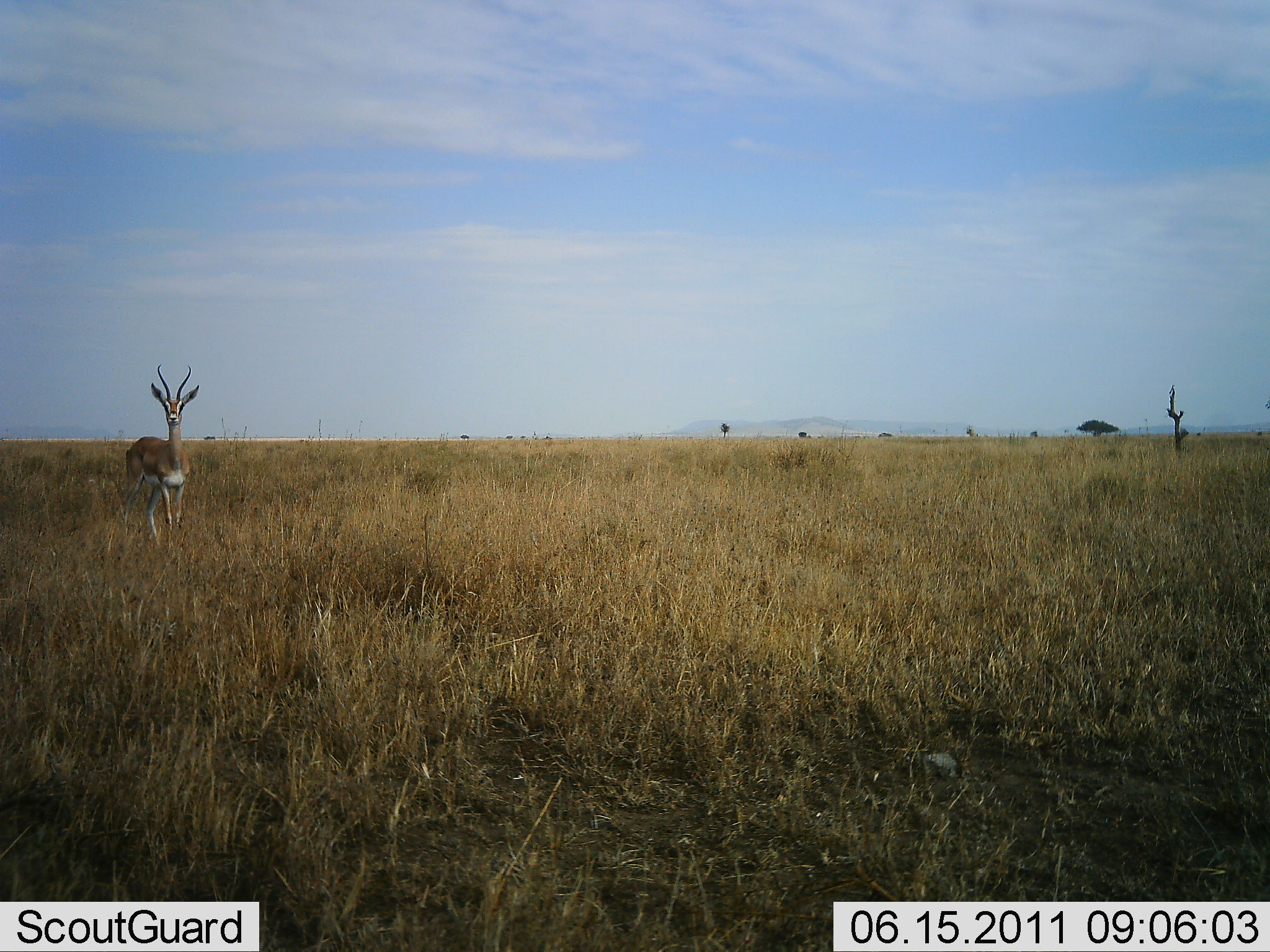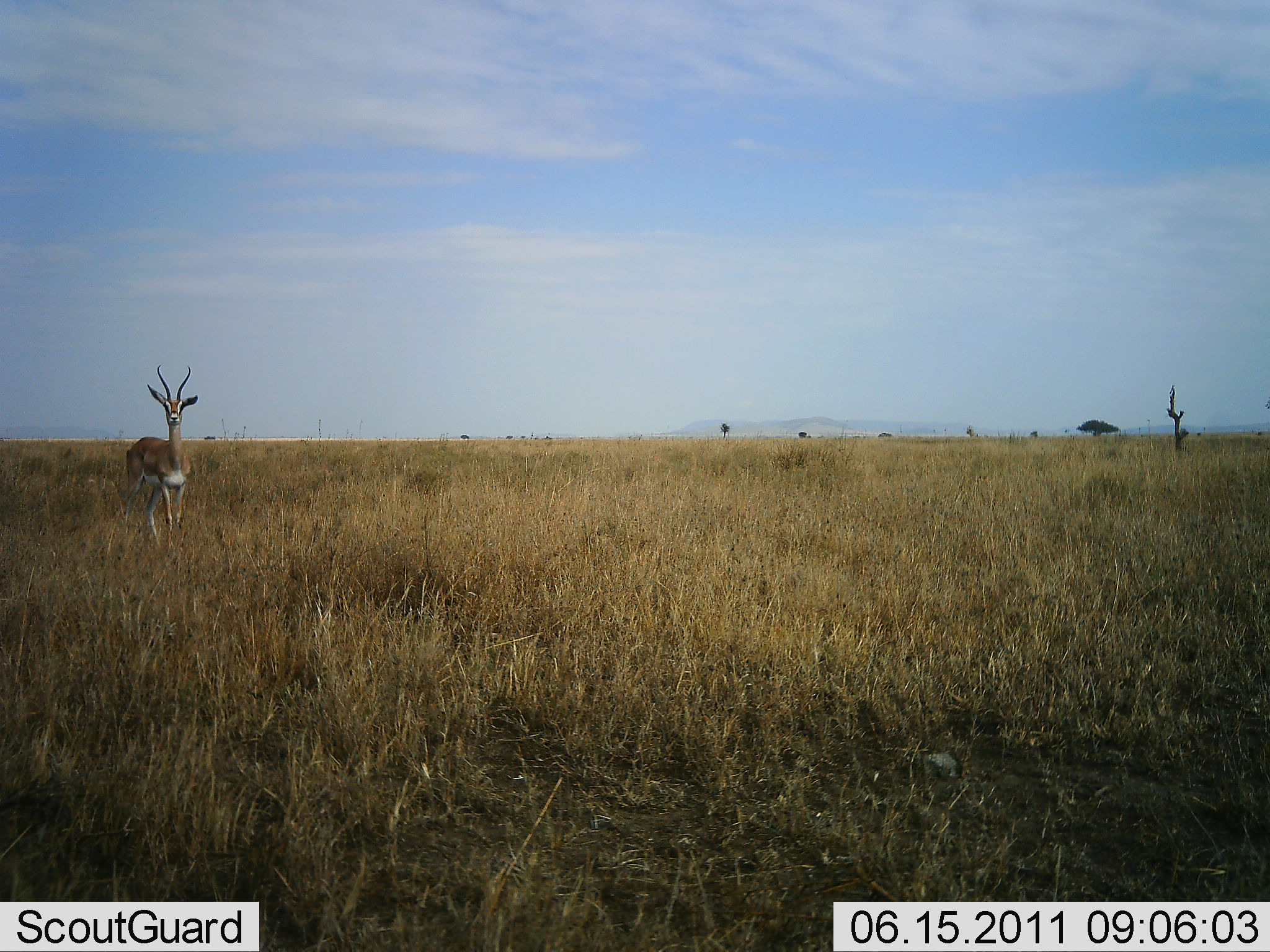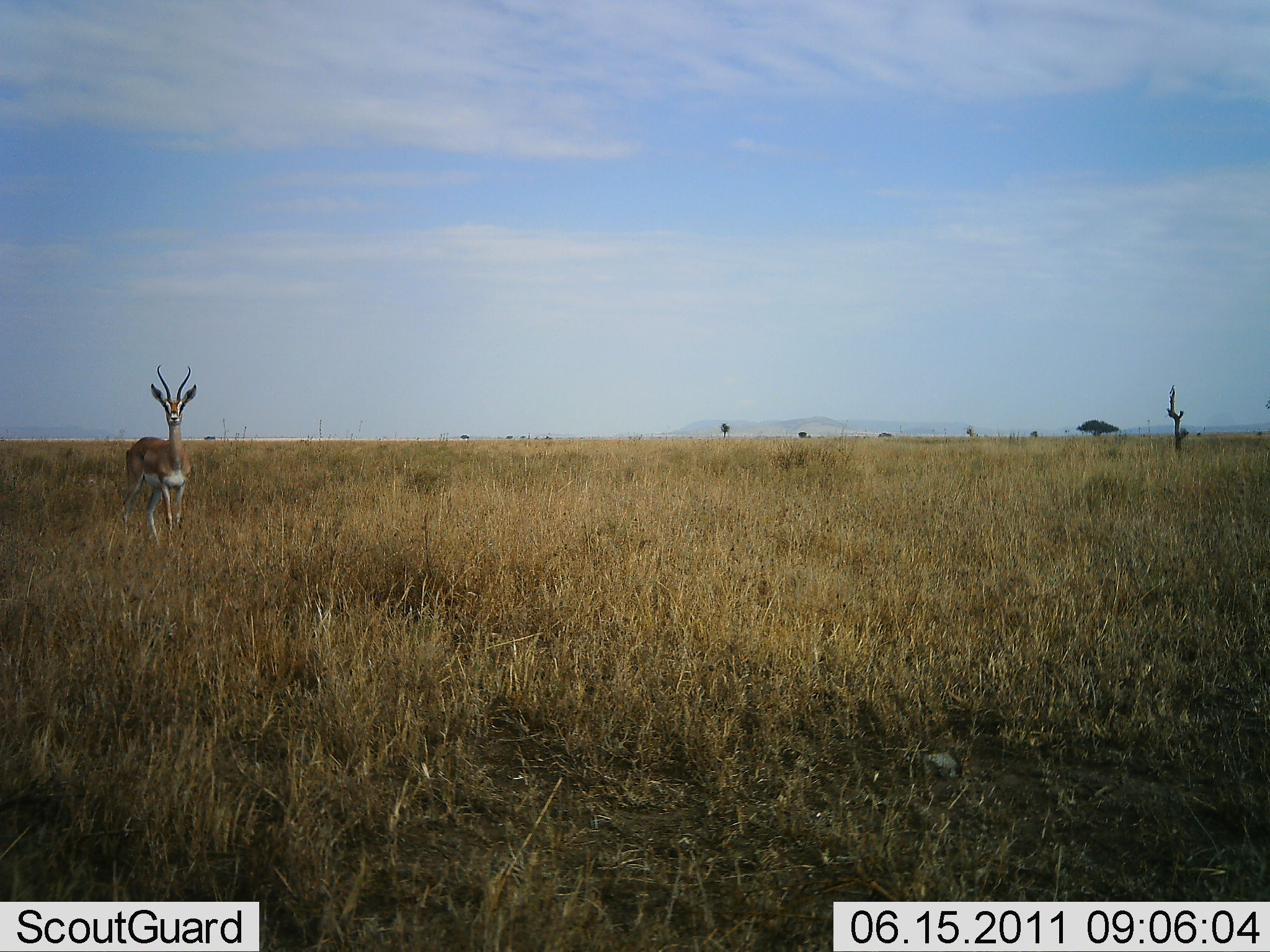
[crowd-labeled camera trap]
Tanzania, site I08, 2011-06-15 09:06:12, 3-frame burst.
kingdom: Animalia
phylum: Chordata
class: Mammalia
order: Artiodactyla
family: Bovidae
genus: Eudorcas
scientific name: Eudorcas thomsonii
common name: thomson's gazelle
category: gazellethomsons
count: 1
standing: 92%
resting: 0%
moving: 0%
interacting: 8%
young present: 0%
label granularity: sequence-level